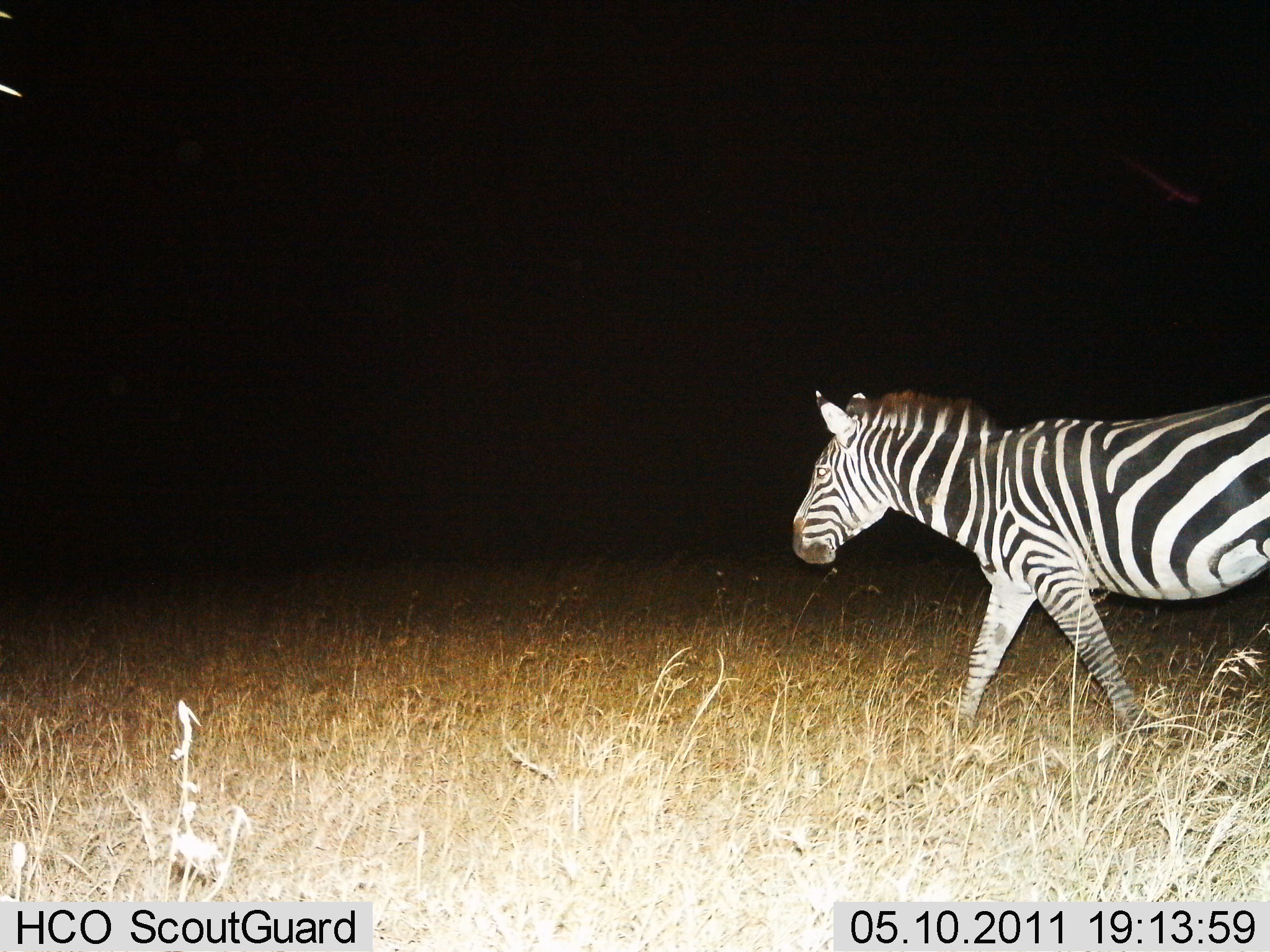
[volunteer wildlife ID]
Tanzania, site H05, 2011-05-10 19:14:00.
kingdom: Animalia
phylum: Chordata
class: Mammalia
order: Perissodactyla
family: Equidae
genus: Equus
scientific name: Equus quagga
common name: plains zebra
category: zebra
Zebra (plains zebra) (Equus quagga), count 1. Behavior (volunteer vote fractions): standing 8%, resting 0%, moving 92%, interacting 0%. Young present (vote fraction): 0%. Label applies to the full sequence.